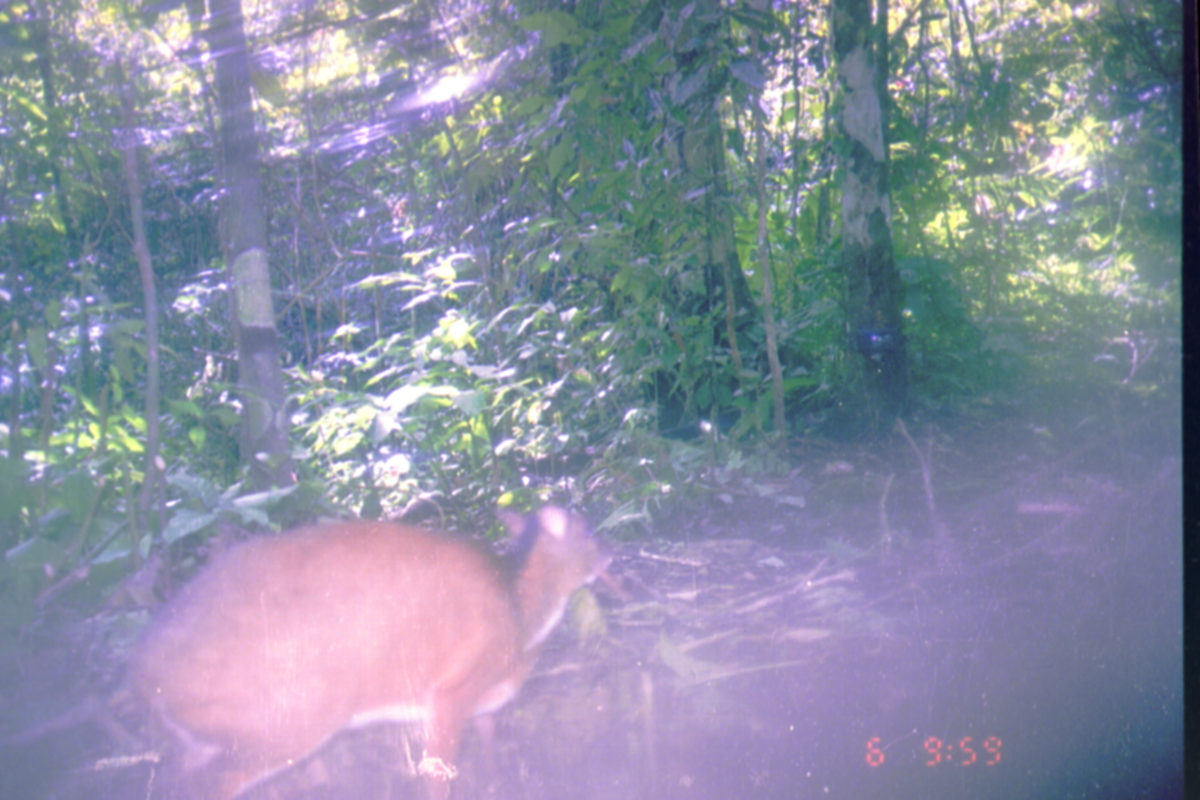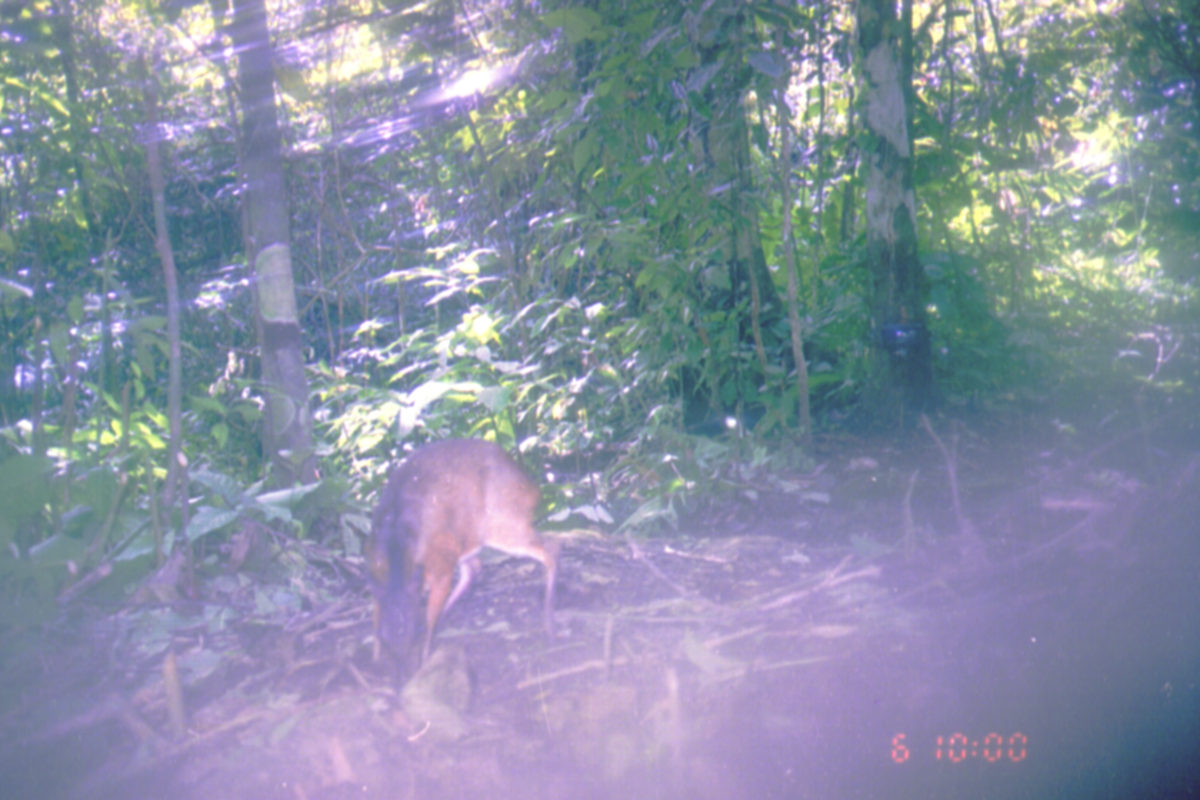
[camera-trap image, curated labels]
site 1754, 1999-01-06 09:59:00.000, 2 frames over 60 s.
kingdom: Animalia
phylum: Chordata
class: Mammalia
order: Artiodactyla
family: Tragulidae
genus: Tragulus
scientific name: Tragulus javanicus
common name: javan chevrotain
Tragulus javanicus (javan chevrotain), count 1.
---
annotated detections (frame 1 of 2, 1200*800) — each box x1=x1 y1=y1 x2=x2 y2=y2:
tragulus javanicus: x1=131 y1=496 x2=611 y2=800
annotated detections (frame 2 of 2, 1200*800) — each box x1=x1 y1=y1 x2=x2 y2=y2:
tragulus javanicus: x1=358 y1=432 x2=561 y2=722